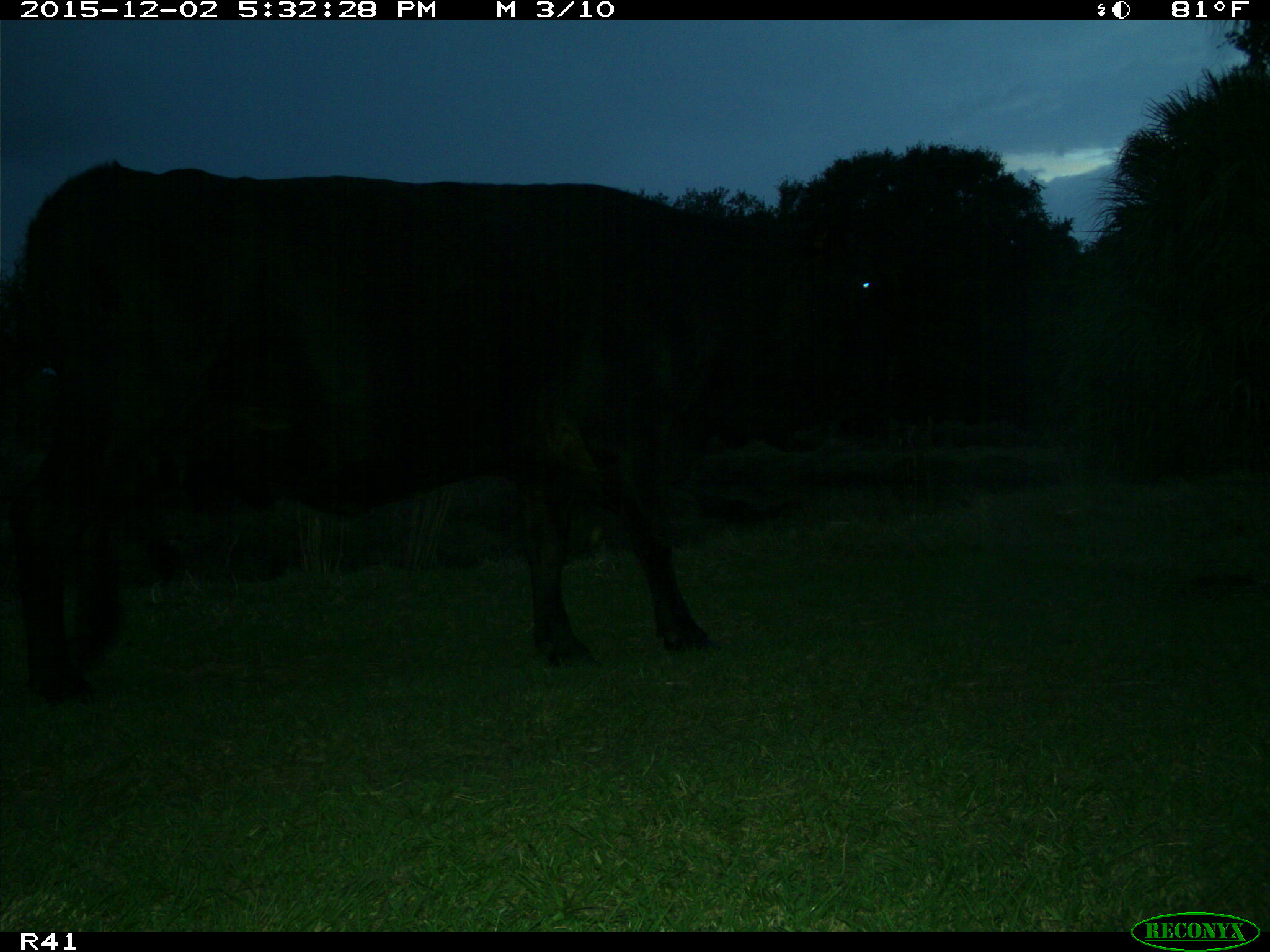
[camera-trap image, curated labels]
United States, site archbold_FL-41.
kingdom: Animalia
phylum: Chordata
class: Mammalia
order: Artiodactyla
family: Bovidae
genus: Bos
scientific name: Bos taurus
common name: domestic cow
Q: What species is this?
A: Bos taurus (domestic cow).